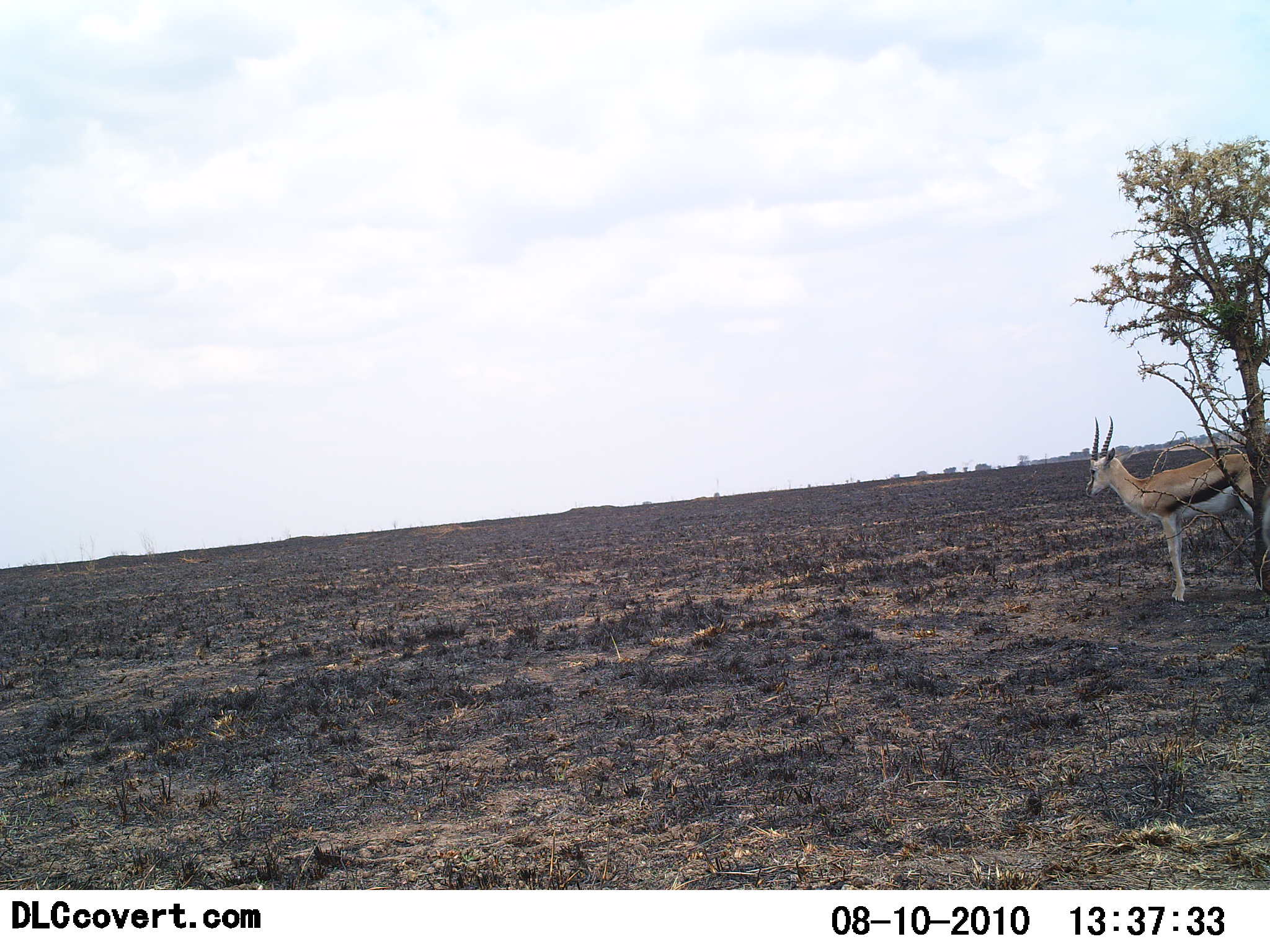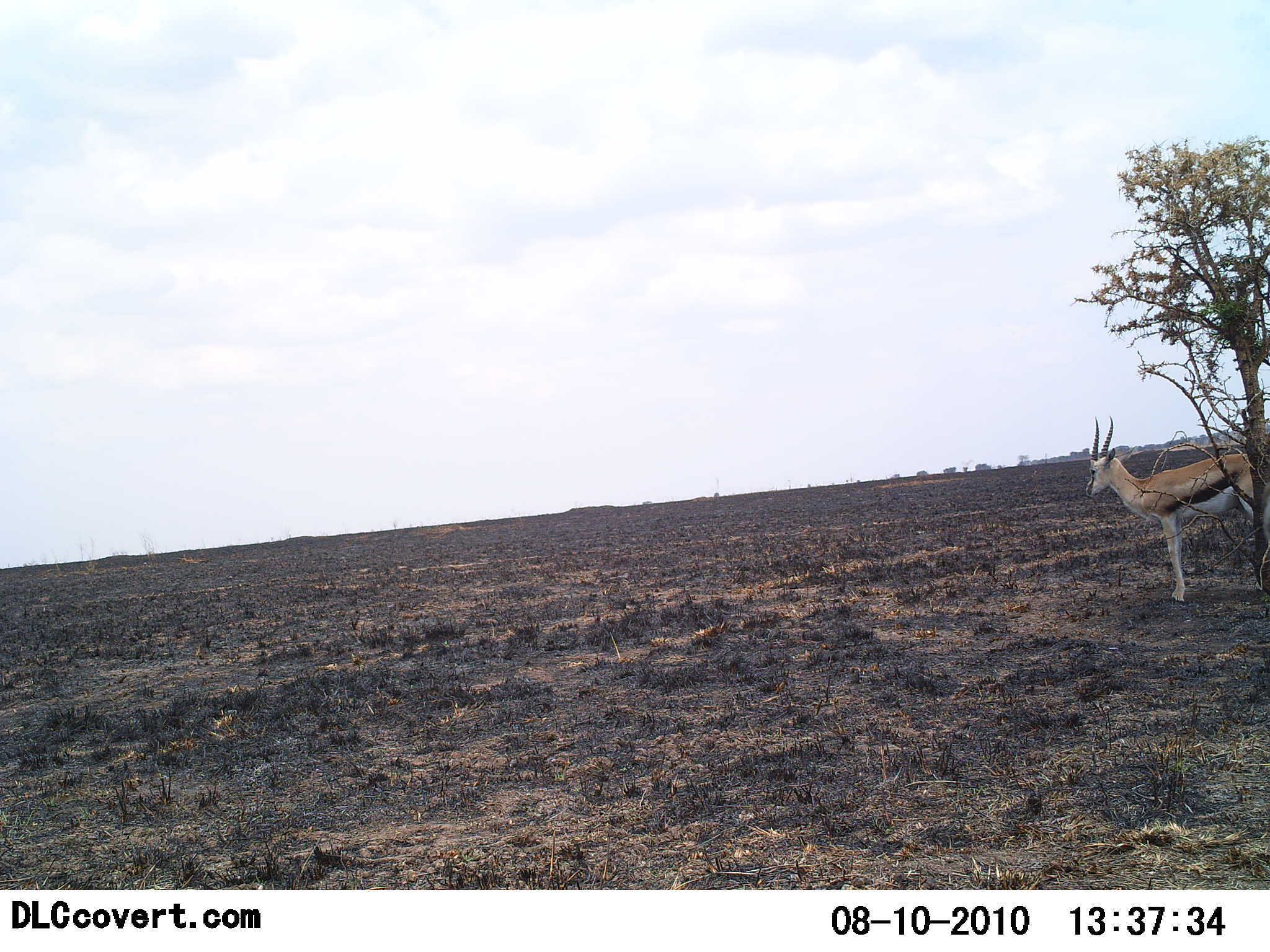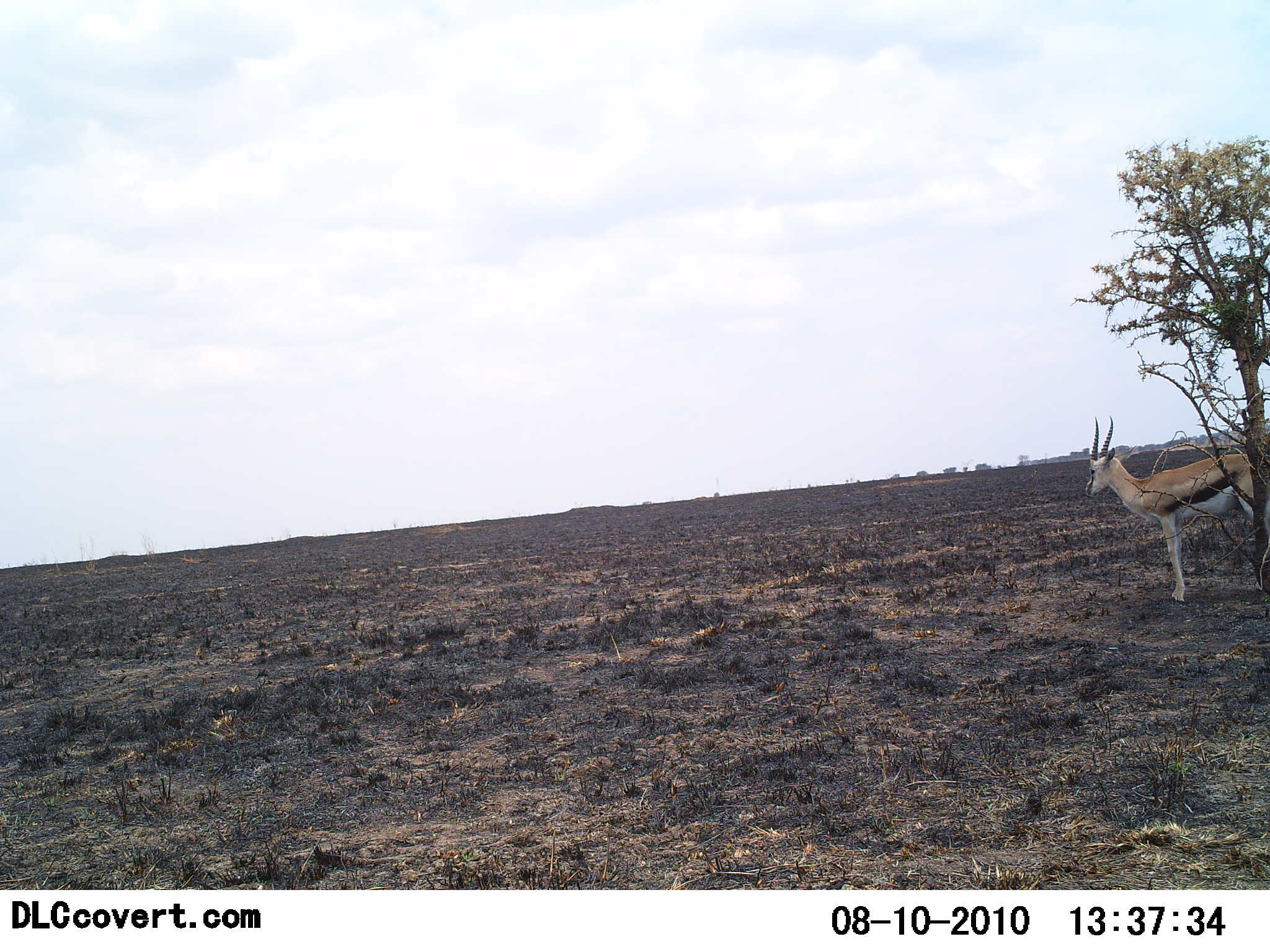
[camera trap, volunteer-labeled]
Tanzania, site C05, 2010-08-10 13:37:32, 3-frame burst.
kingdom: Animalia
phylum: Chordata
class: Mammalia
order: Artiodactyla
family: Bovidae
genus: Eudorcas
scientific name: Eudorcas thomsonii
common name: thomson's gazelle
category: gazellethomsons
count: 1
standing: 100%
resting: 0%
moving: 0%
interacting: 0%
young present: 0%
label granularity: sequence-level